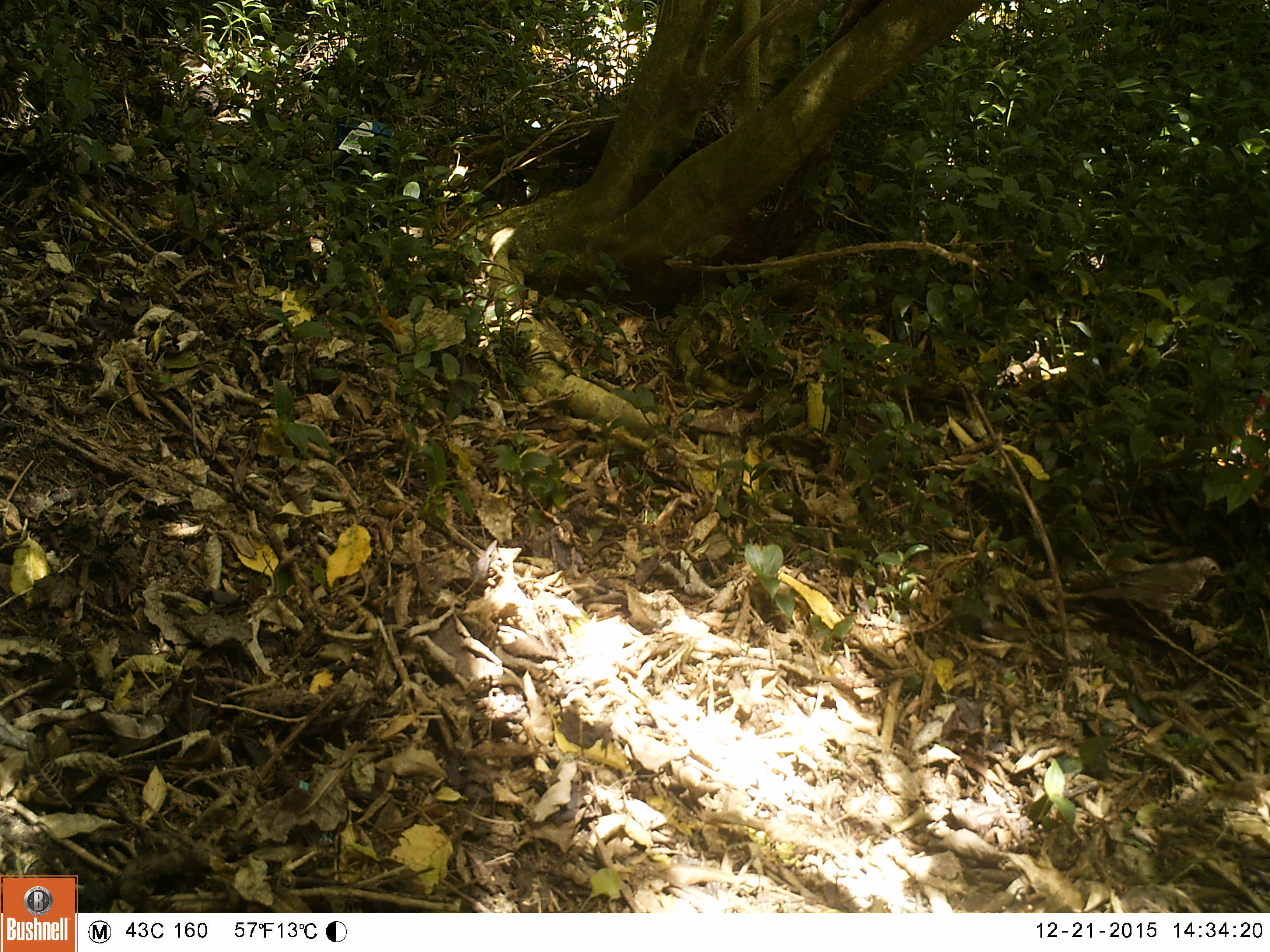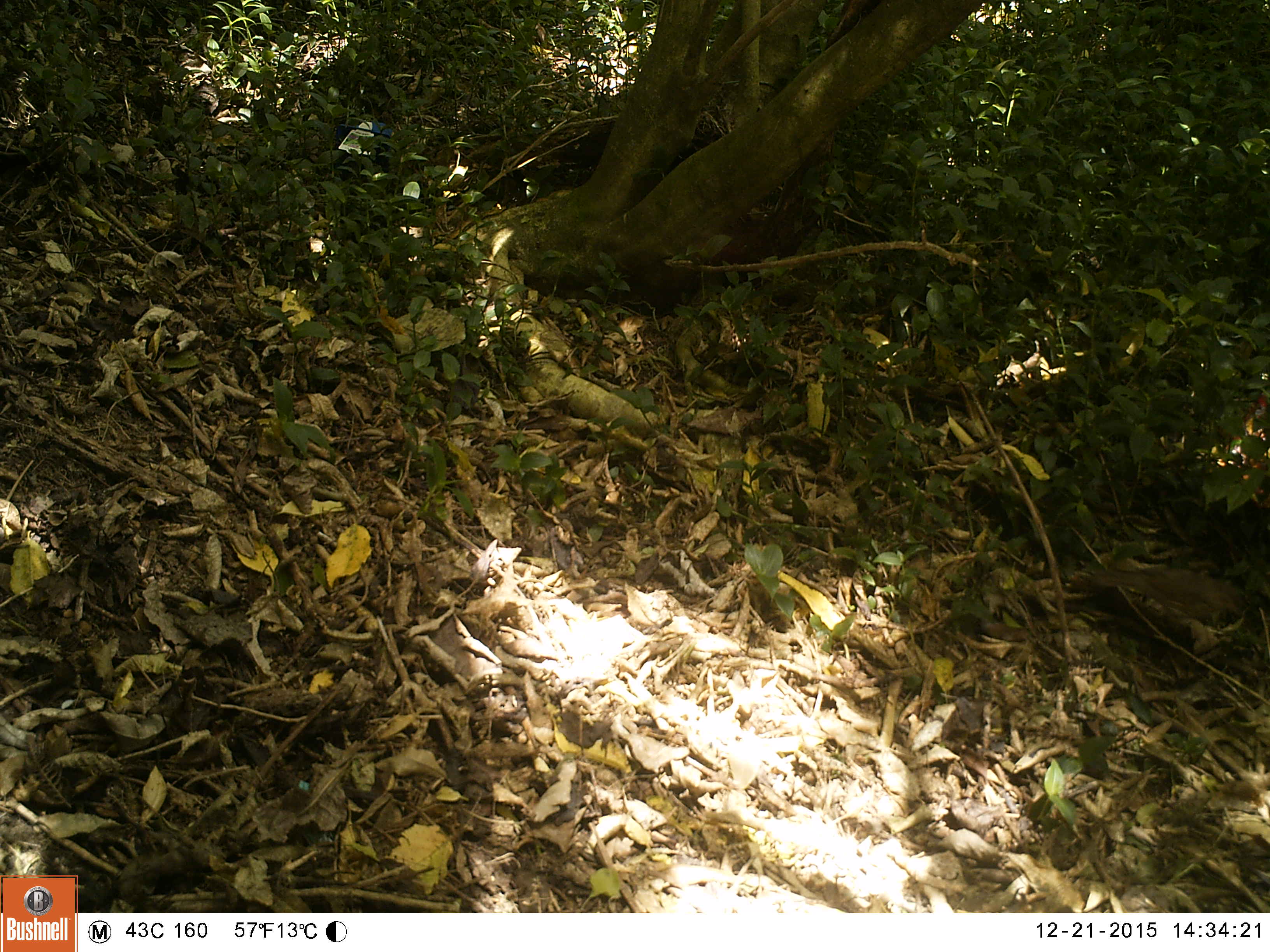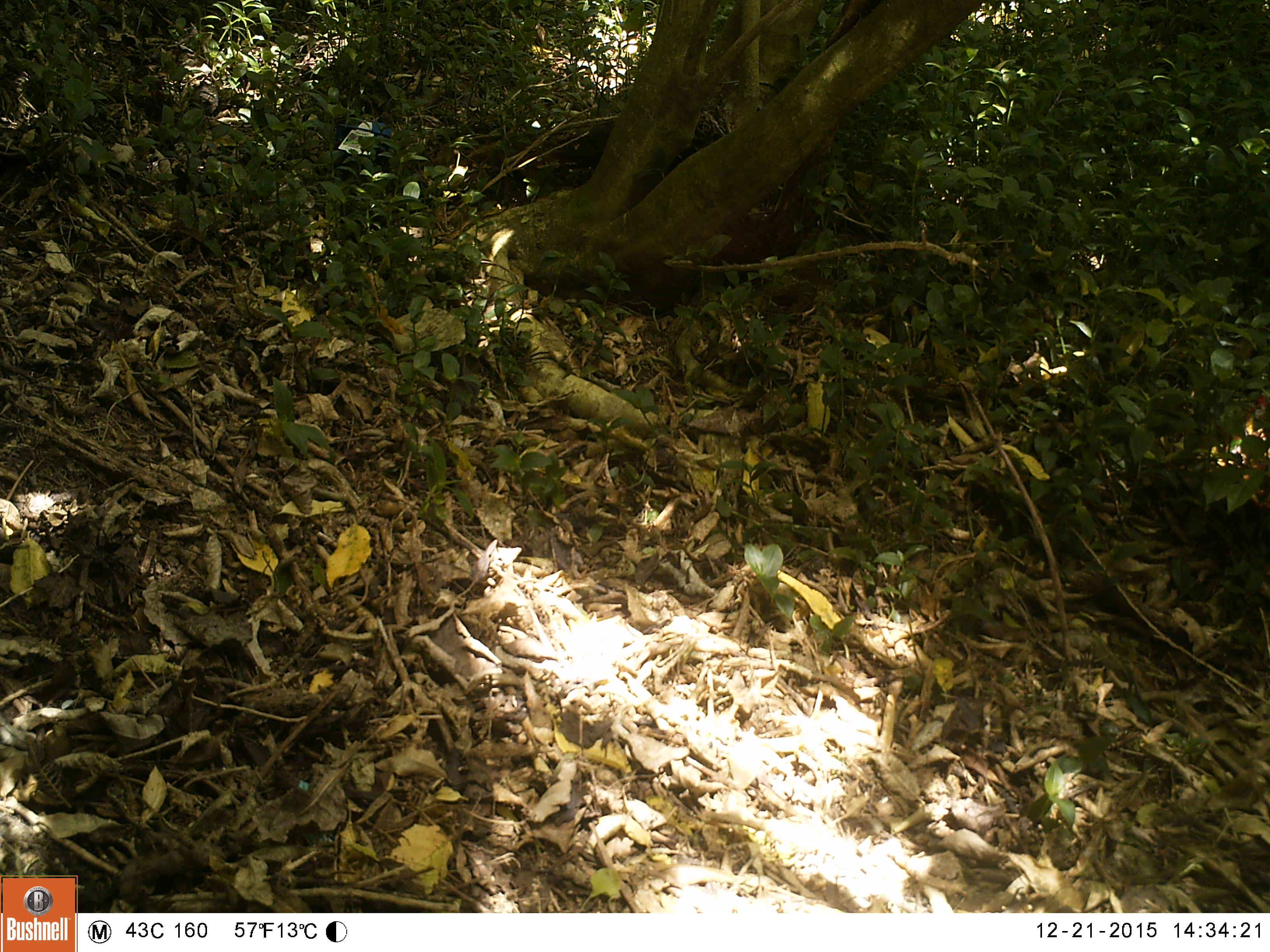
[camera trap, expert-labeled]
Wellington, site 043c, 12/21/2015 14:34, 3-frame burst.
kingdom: Animalia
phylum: Chordata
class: Aves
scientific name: Aves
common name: bird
Bird (Aves).